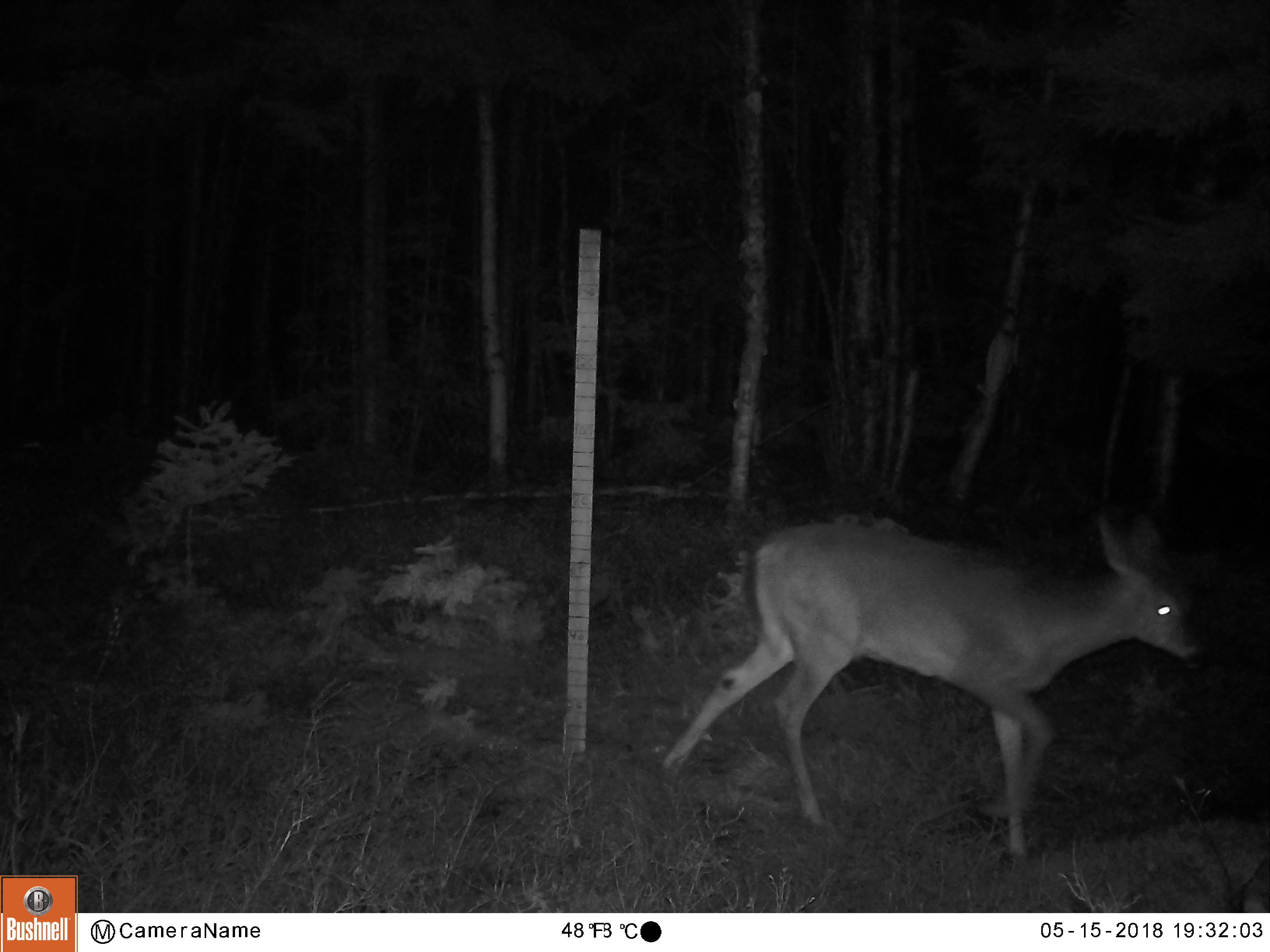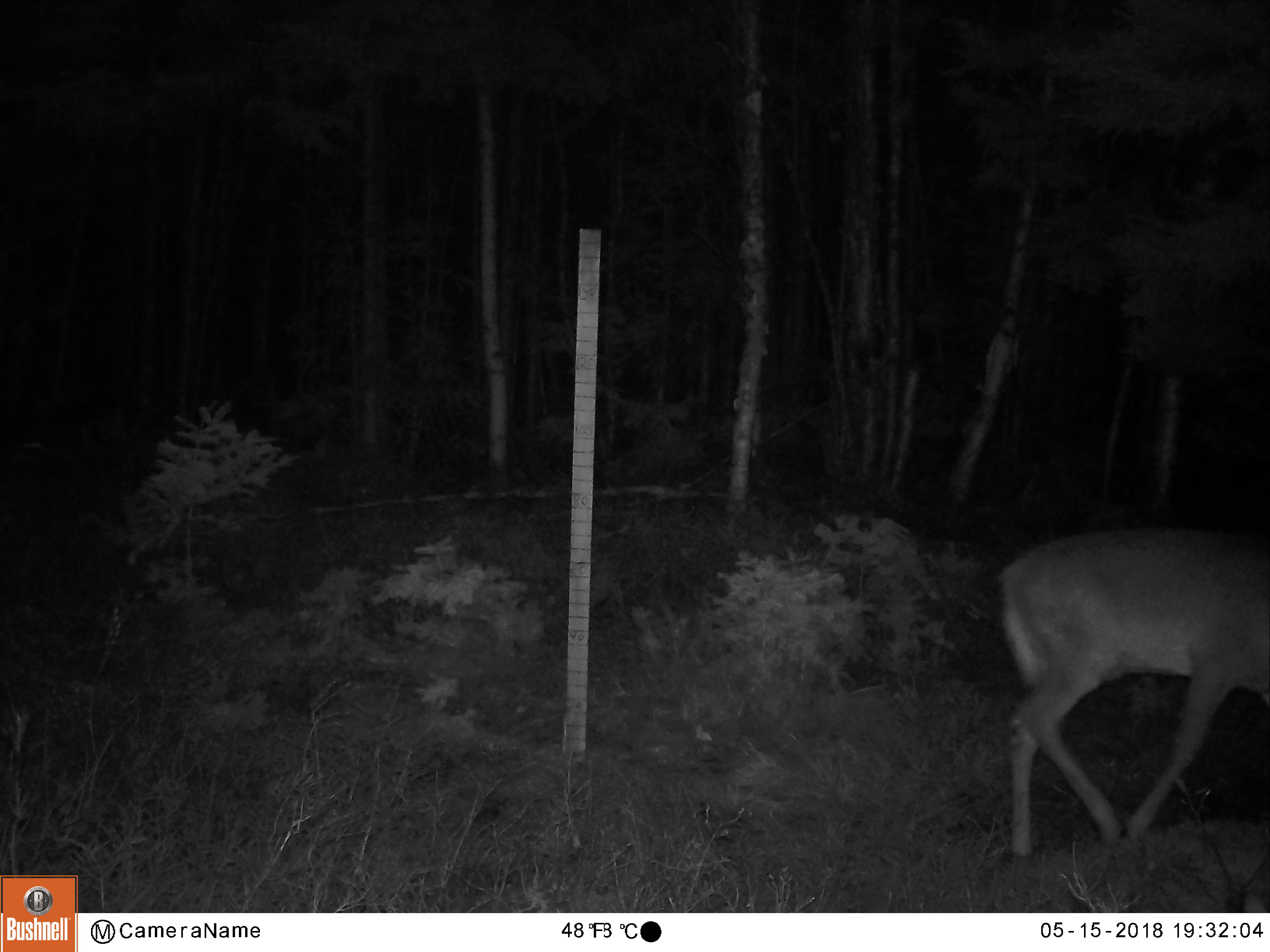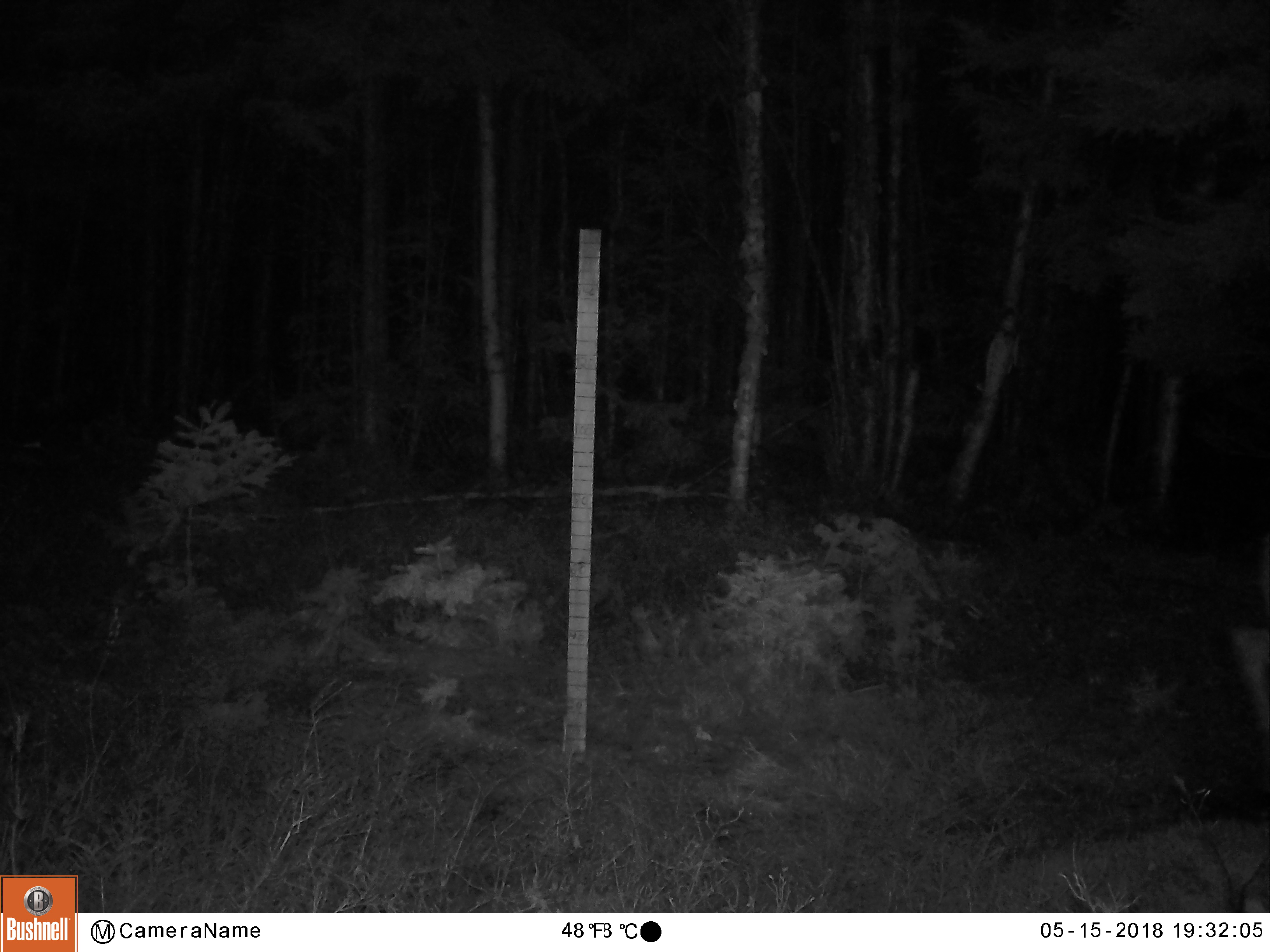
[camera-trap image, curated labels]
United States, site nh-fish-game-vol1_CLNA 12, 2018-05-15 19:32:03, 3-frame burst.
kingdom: Animalia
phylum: Chordata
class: Mammalia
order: Artiodactyla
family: Cervidae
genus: Odocoileus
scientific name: Odocoileus virginianus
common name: white-tailed deer